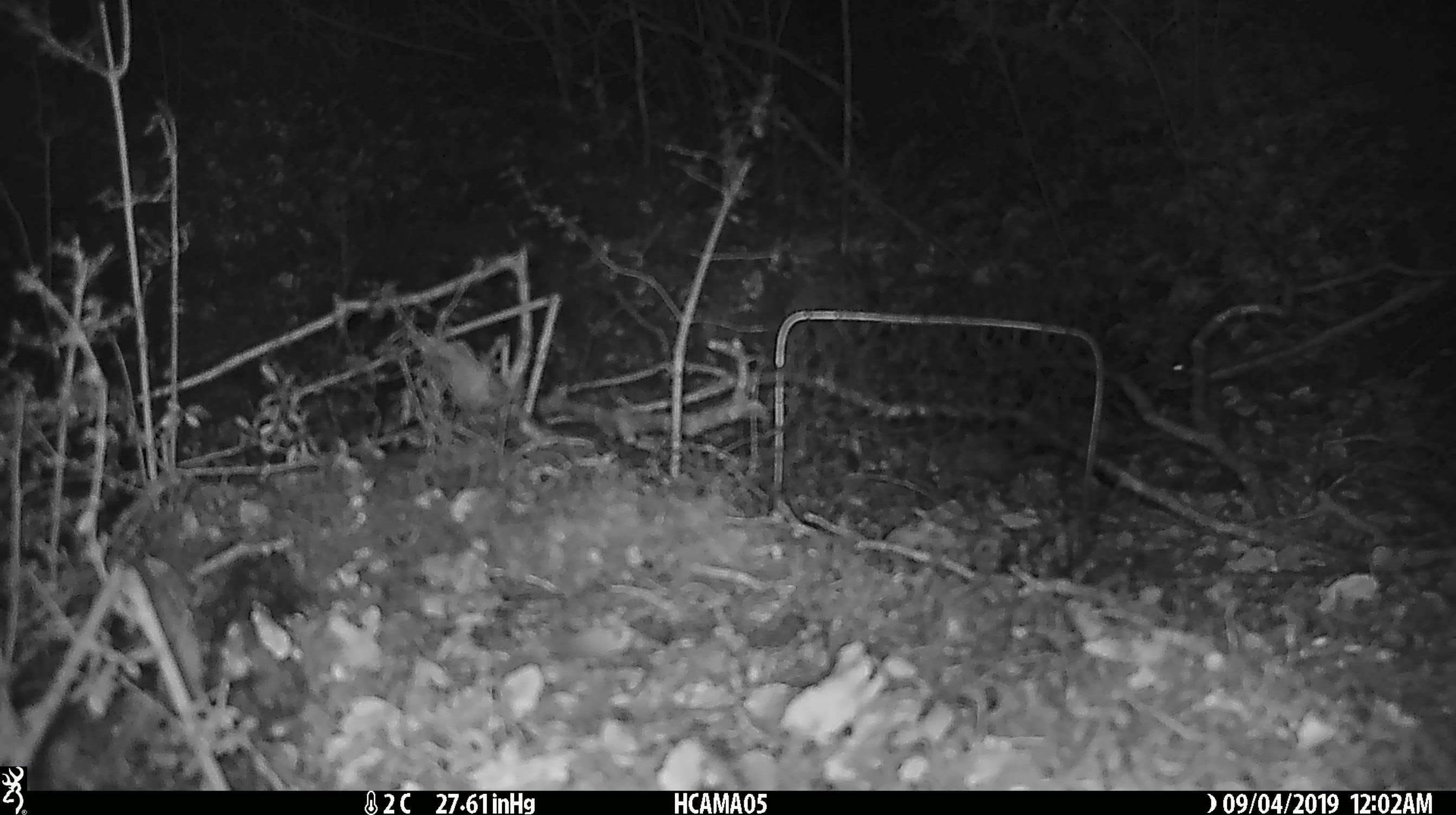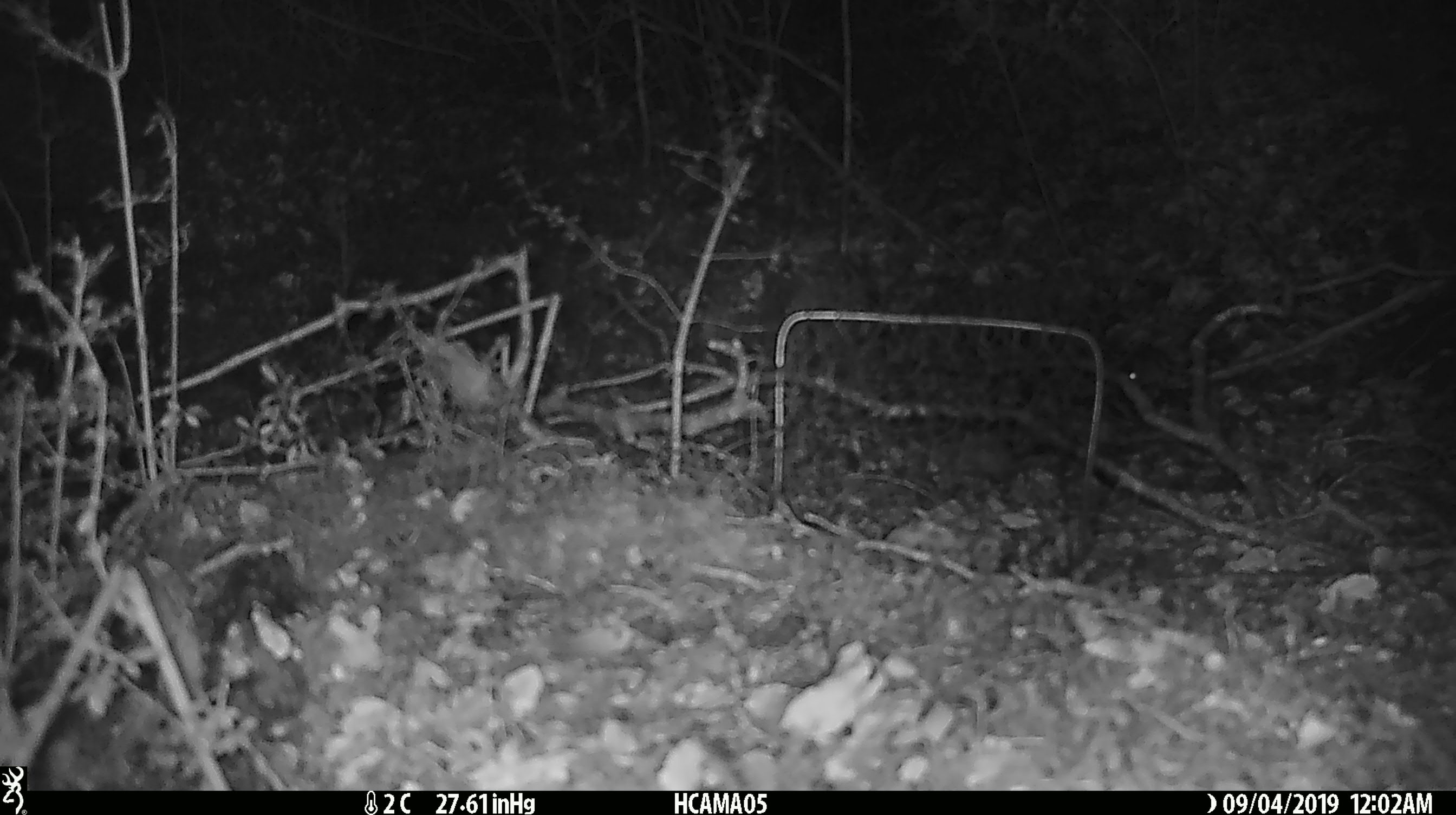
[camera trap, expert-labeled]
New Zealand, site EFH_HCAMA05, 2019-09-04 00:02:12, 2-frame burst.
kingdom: Animalia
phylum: Chordata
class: Mammalia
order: Rodentia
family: Muridae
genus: Mus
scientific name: Mus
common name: mouse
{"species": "mouse (Mus)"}